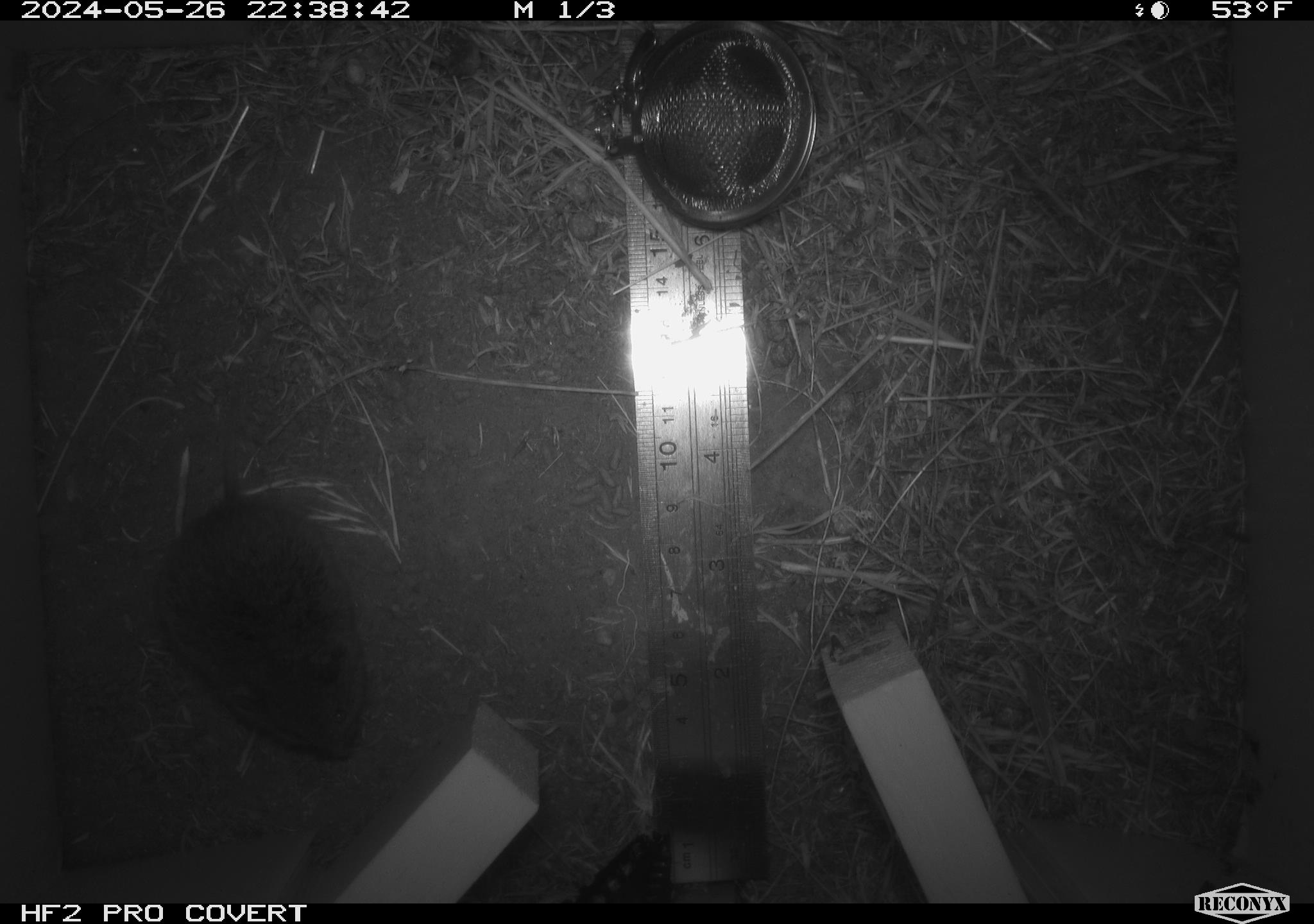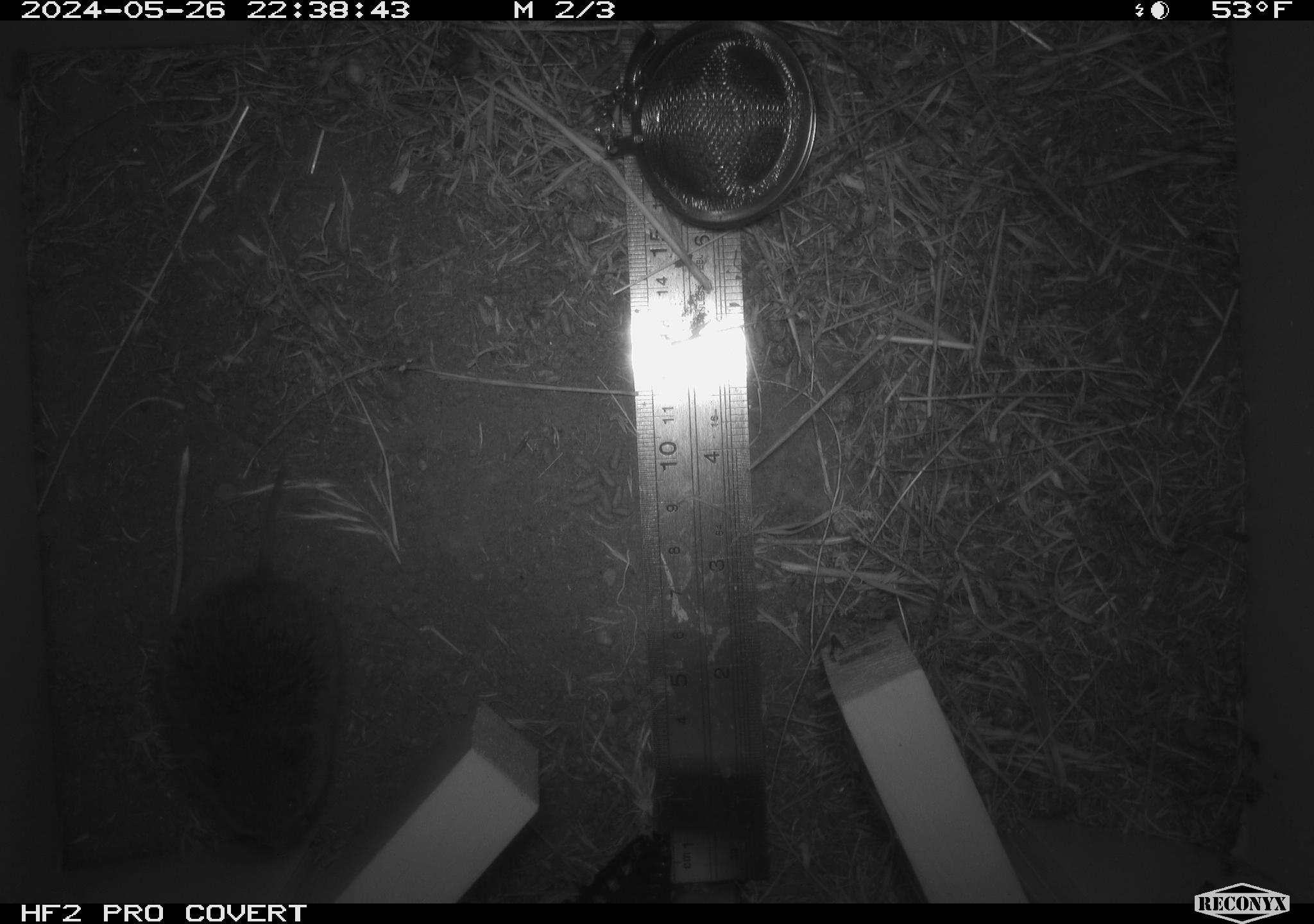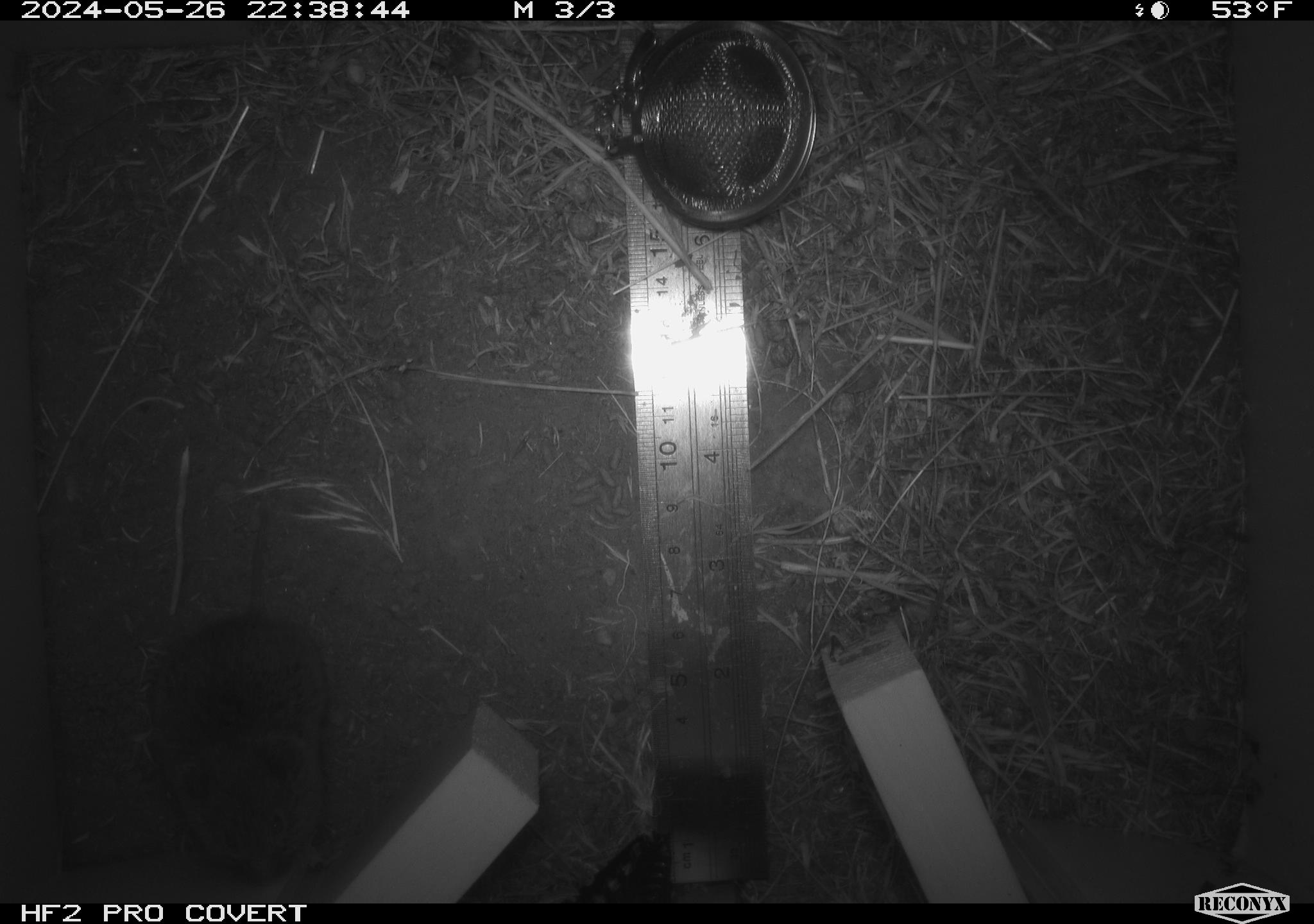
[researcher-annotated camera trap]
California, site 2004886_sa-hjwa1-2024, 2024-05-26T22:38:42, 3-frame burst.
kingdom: Animalia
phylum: Chordata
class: Mammalia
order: Rodentia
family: Cricetidae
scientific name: Cricetidae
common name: hamsters, voles, lemmings, and allies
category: cricetidae family